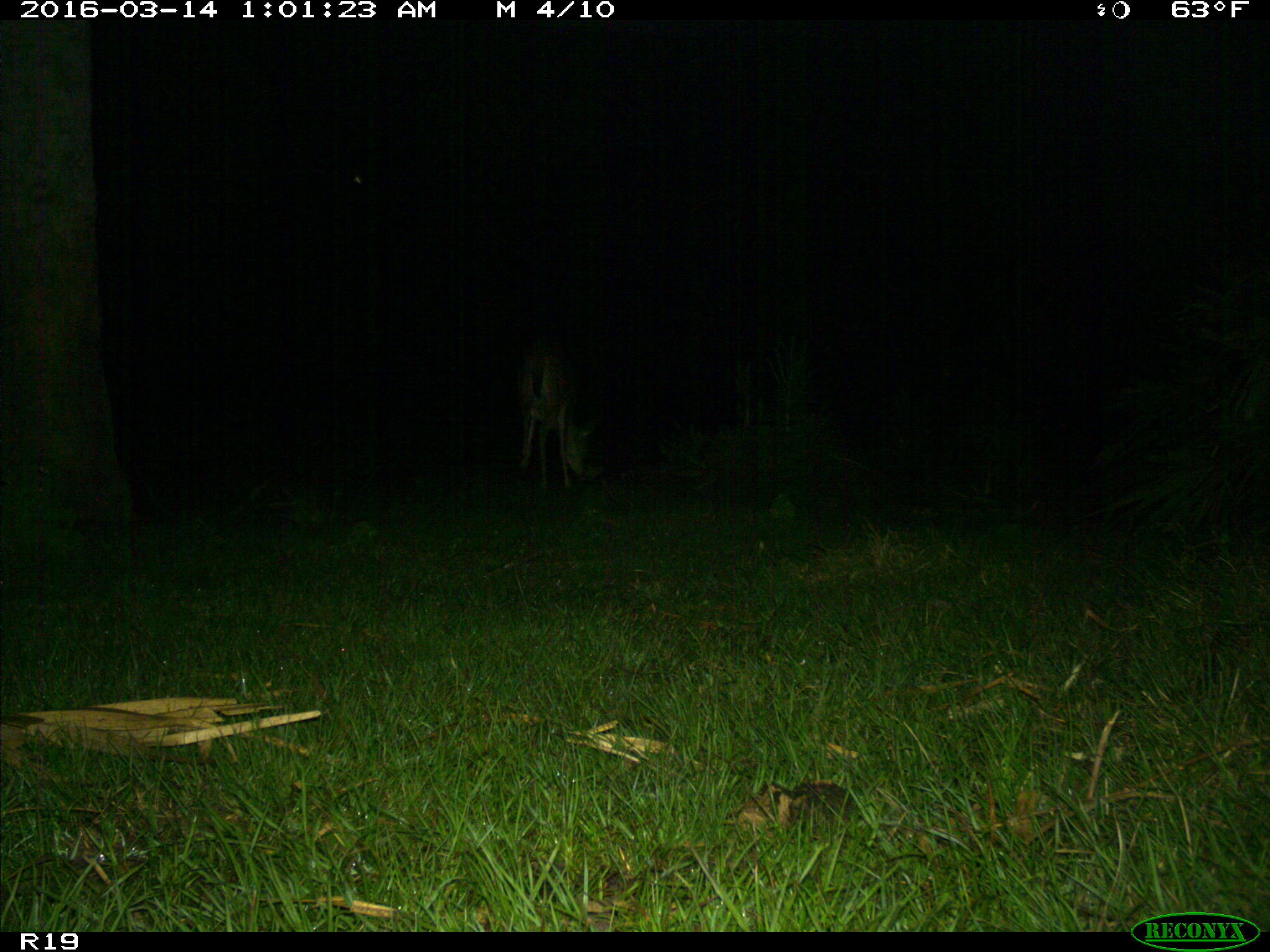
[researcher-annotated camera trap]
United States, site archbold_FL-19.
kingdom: Animalia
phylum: Chordata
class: Mammalia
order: Artiodactyla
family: Cervidae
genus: Odocoileus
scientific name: Odocoileus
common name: deer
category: unidentified deer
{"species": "unidentified deer (deer) (Odocoileus)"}